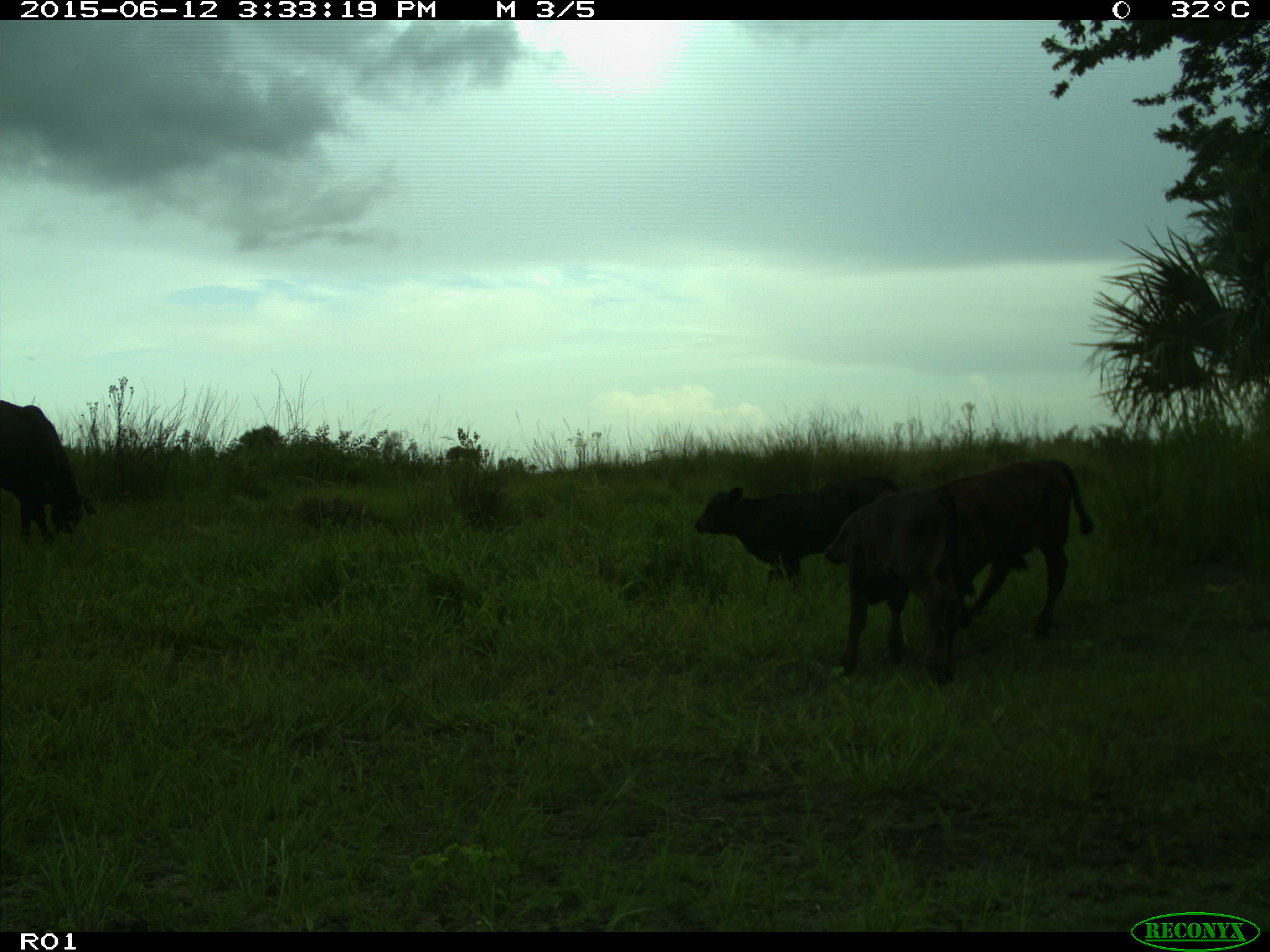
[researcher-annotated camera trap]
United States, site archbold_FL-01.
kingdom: Animalia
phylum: Chordata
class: Mammalia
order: Artiodactyla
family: Bovidae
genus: Bos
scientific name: Bos taurus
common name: domestic cow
Bos taurus (domestic cow).